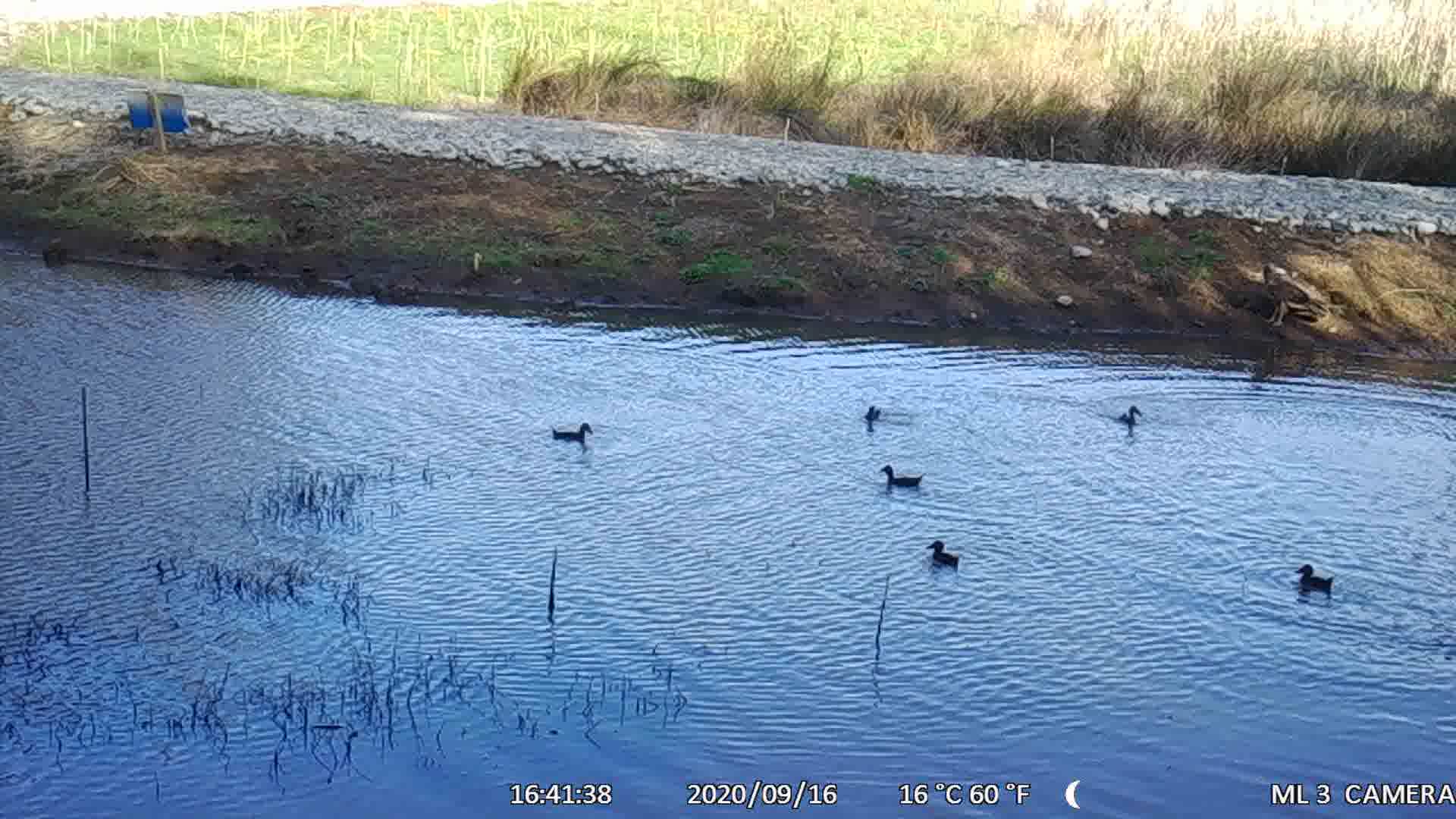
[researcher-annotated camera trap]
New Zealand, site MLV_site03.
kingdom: Animalia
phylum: Chordata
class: Aves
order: Anseriformes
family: Anatidae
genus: Anas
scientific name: Anas chlorotis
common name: brown teal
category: pateke